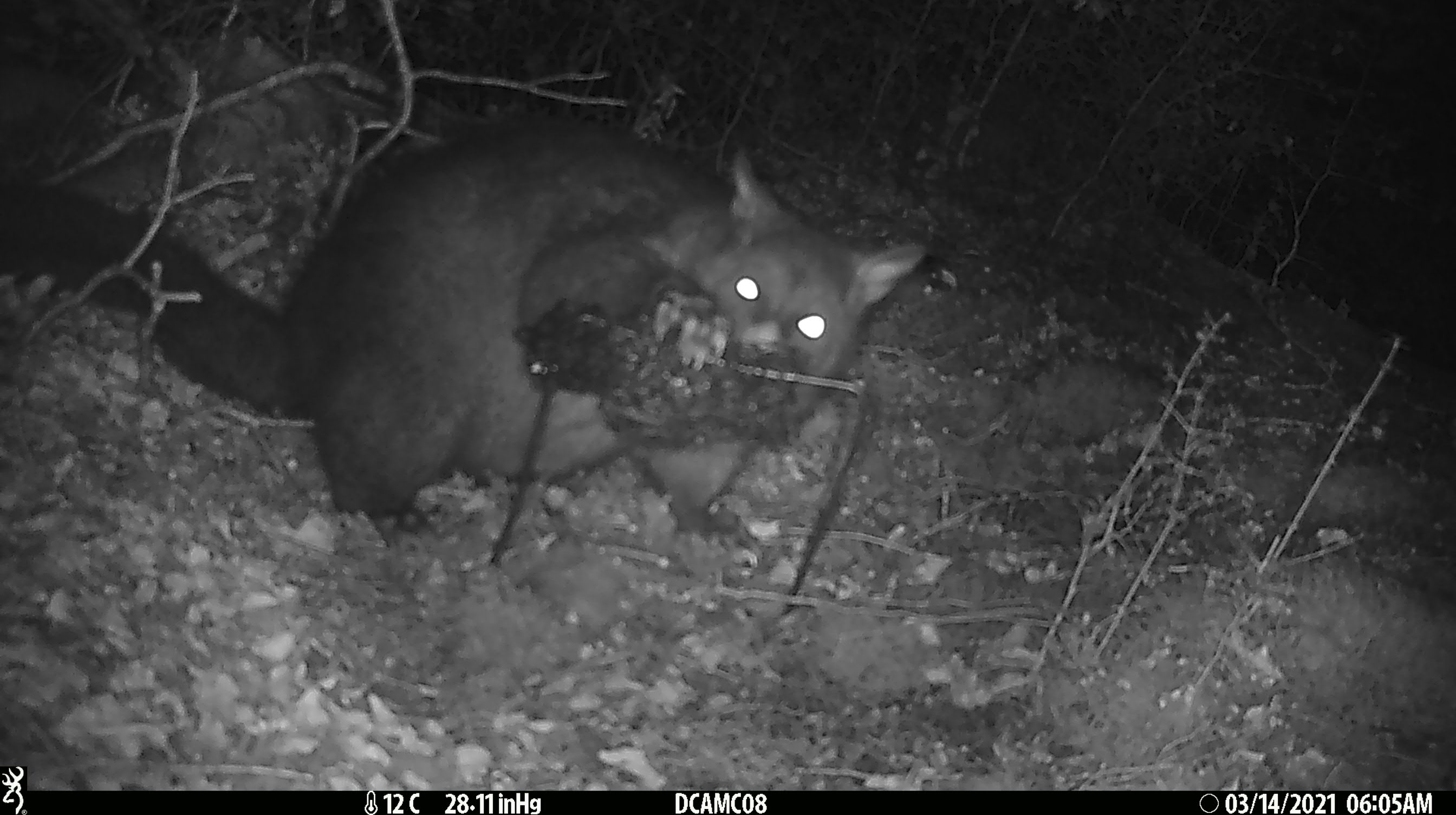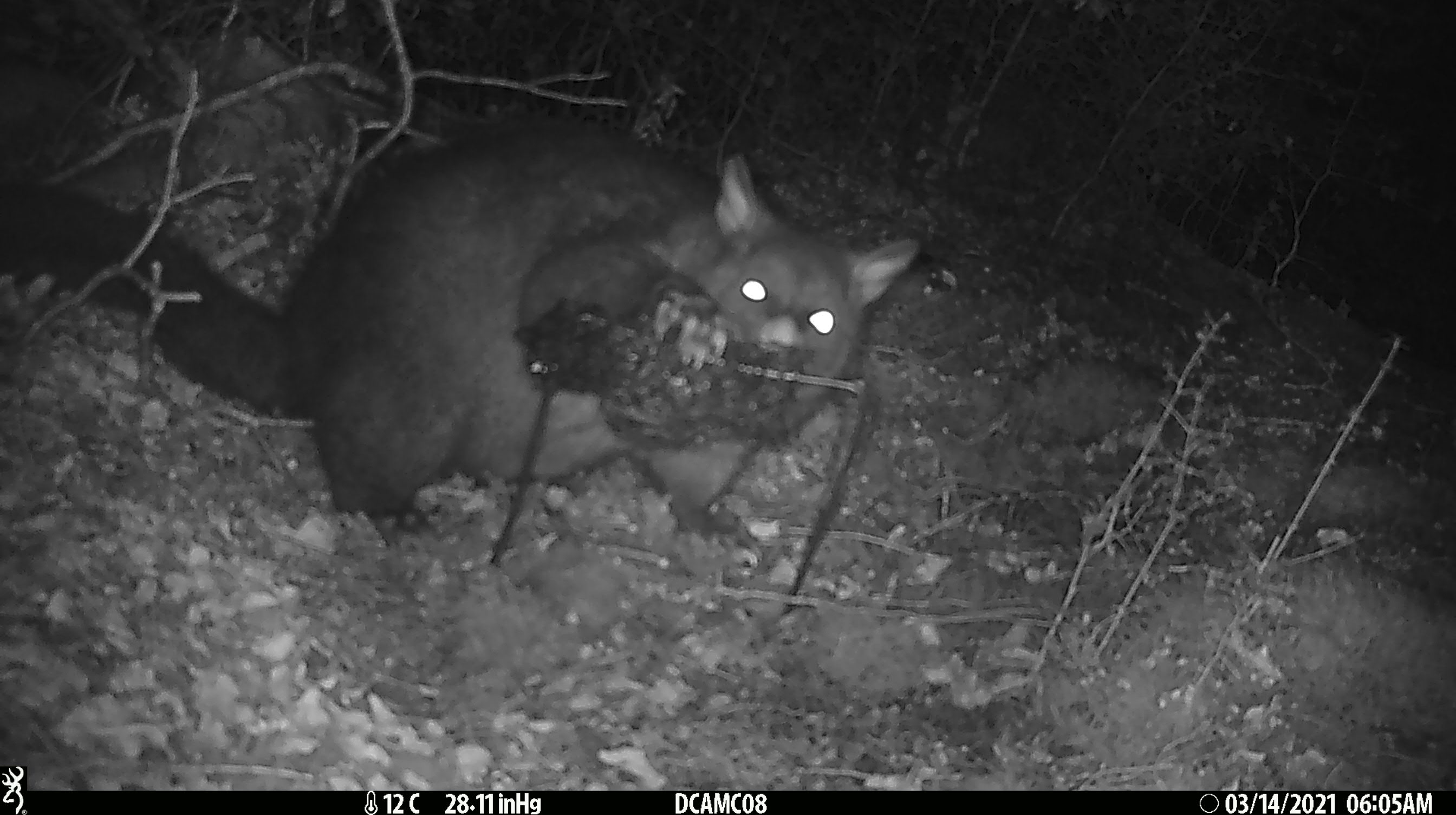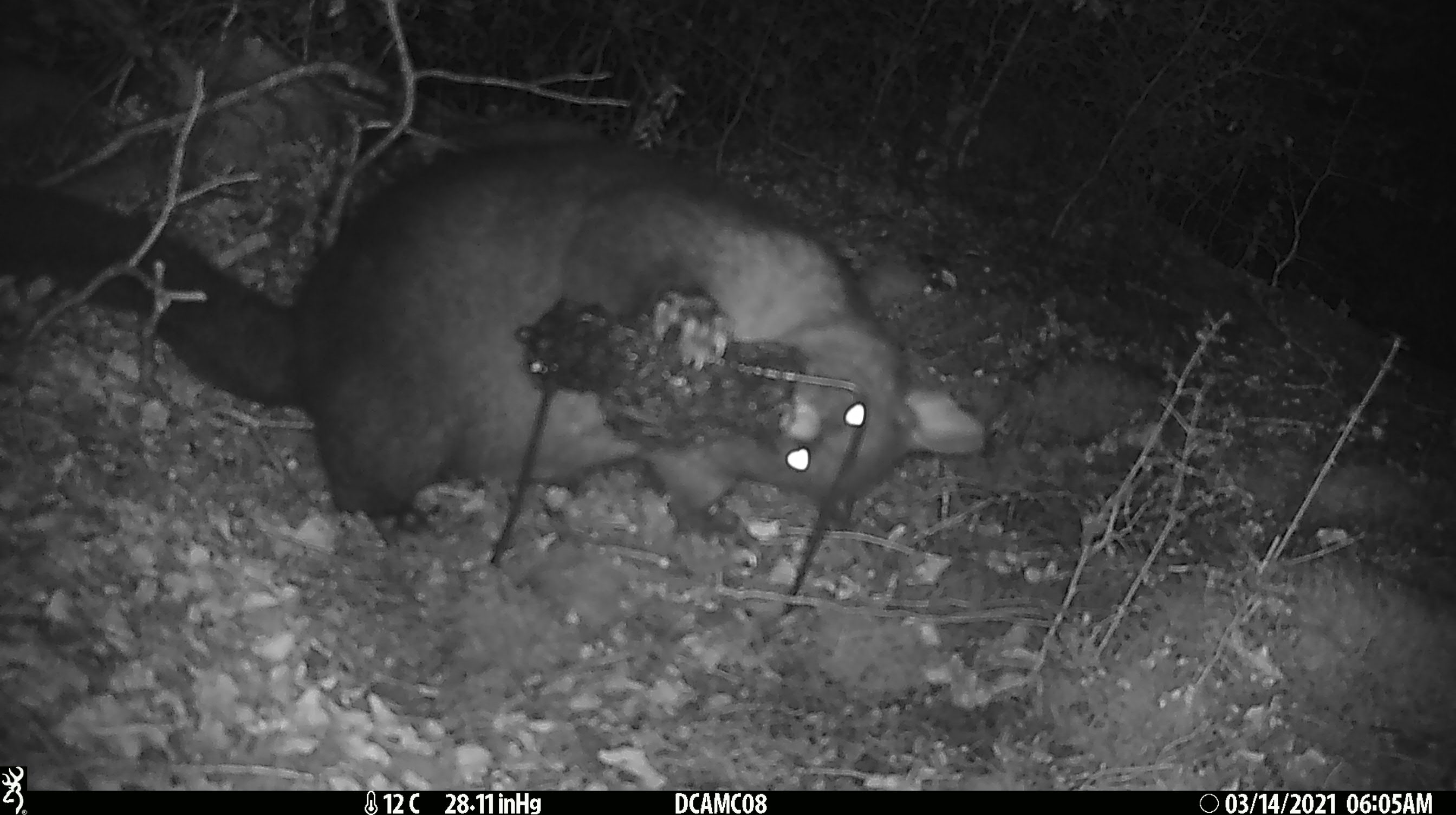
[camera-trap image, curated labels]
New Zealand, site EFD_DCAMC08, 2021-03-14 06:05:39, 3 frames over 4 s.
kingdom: Animalia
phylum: Chordata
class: Mammalia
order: Diprotodontia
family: Phalangeridae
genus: Trichosurus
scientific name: Trichosurus vulpecula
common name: common brushtail possum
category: possum